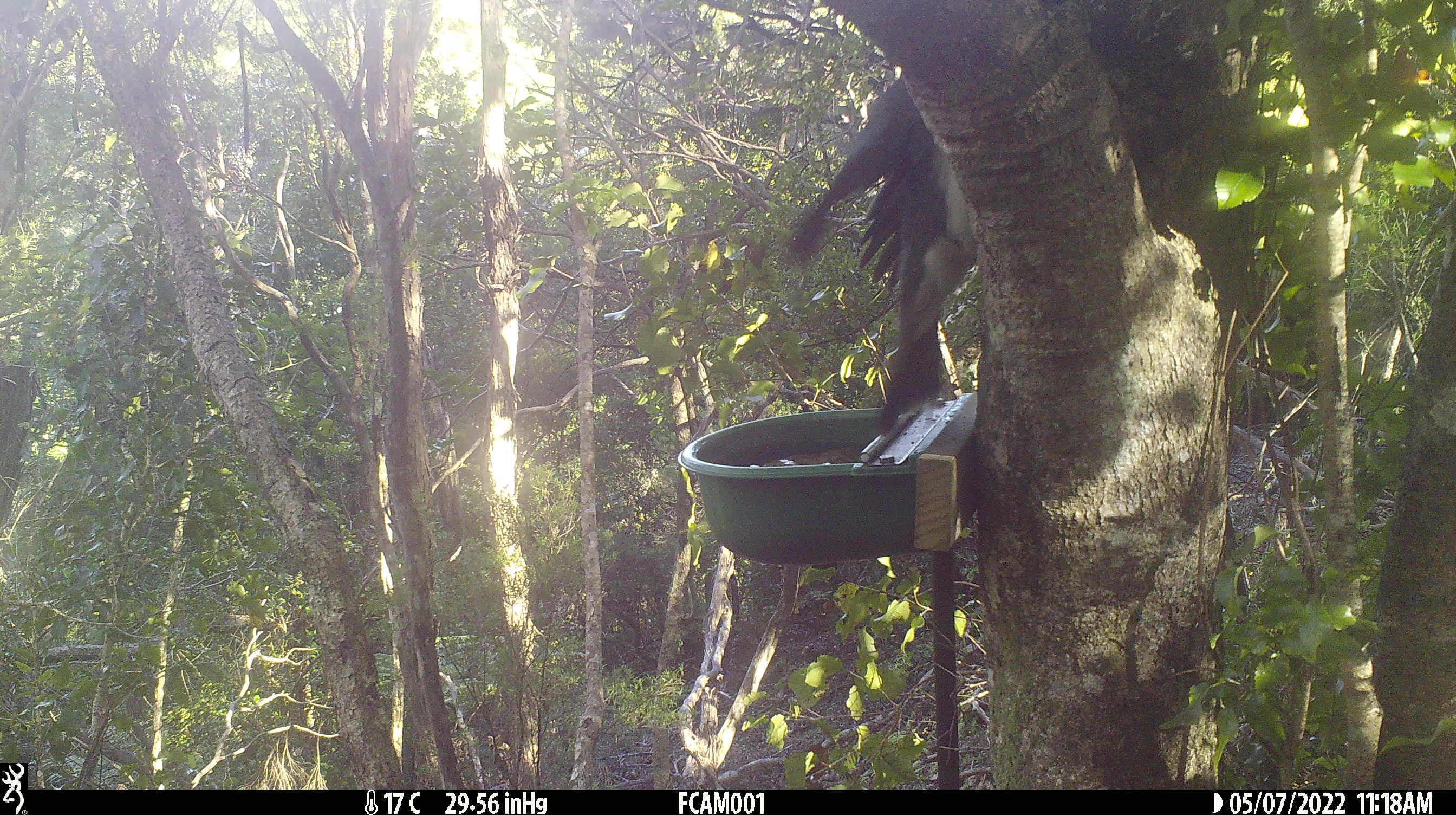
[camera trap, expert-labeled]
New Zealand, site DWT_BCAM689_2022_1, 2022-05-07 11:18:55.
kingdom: Animalia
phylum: Chordata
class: Aves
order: Columbiformes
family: Columbidae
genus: Hemiphaga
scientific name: Hemiphaga novaeseelandiae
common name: new zealand pigeon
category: kereru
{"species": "kereru (new zealand pigeon) (Hemiphaga novaeseelandiae)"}